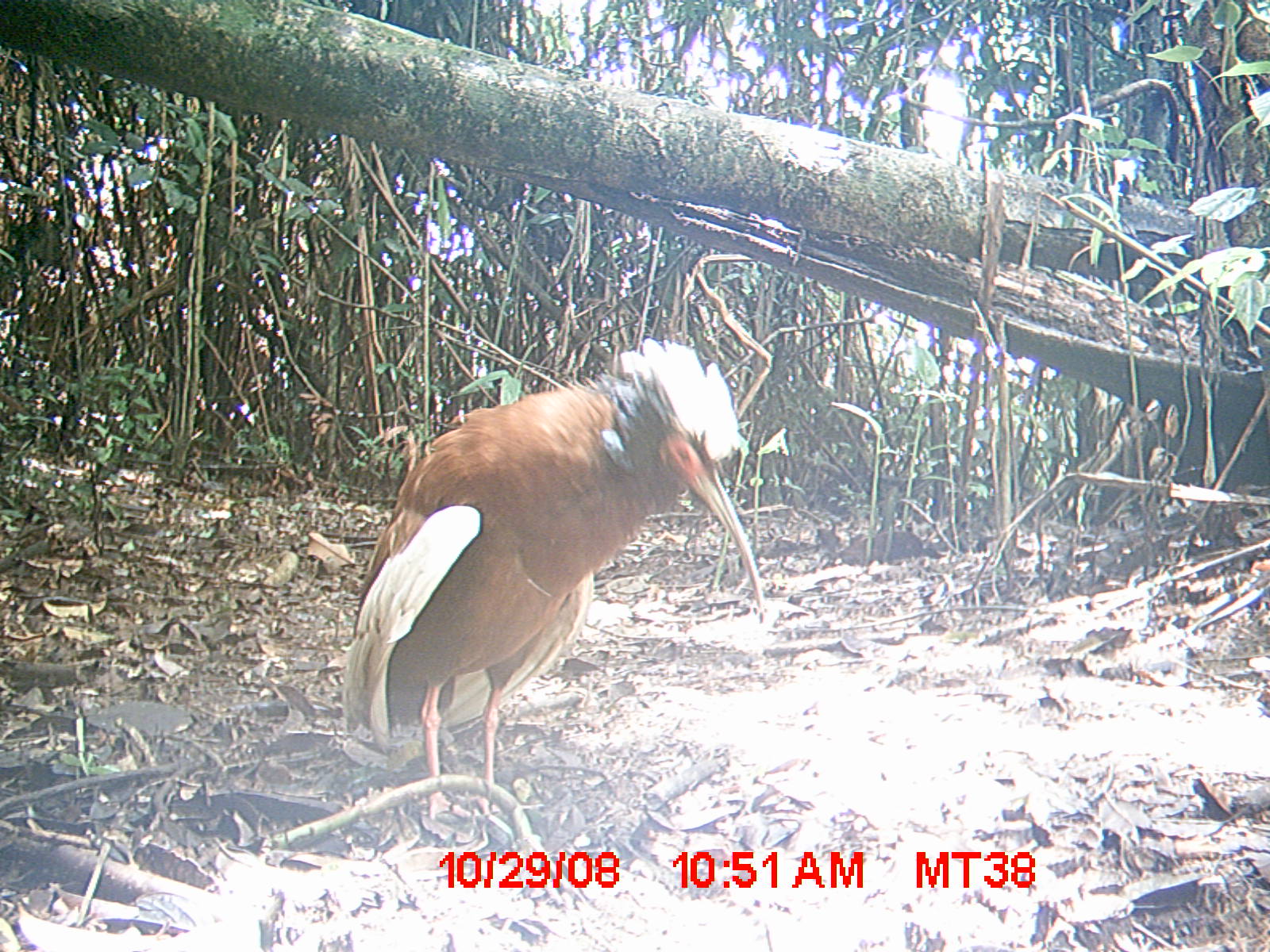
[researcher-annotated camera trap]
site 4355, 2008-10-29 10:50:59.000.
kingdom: Animalia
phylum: Chordata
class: Aves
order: Cuculiformes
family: Cuculidae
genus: Coua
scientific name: Coua serriana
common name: red-breasted coua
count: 2